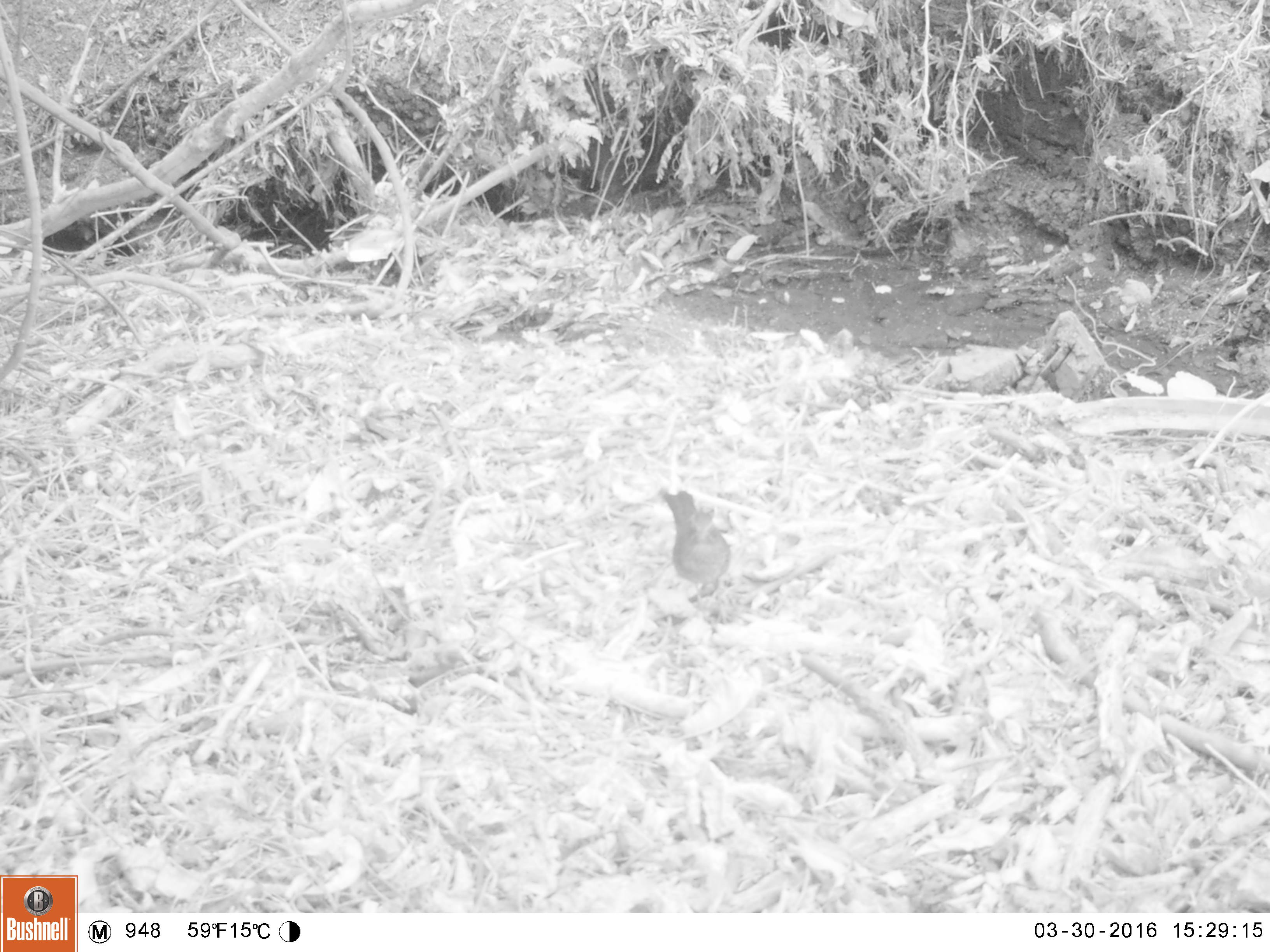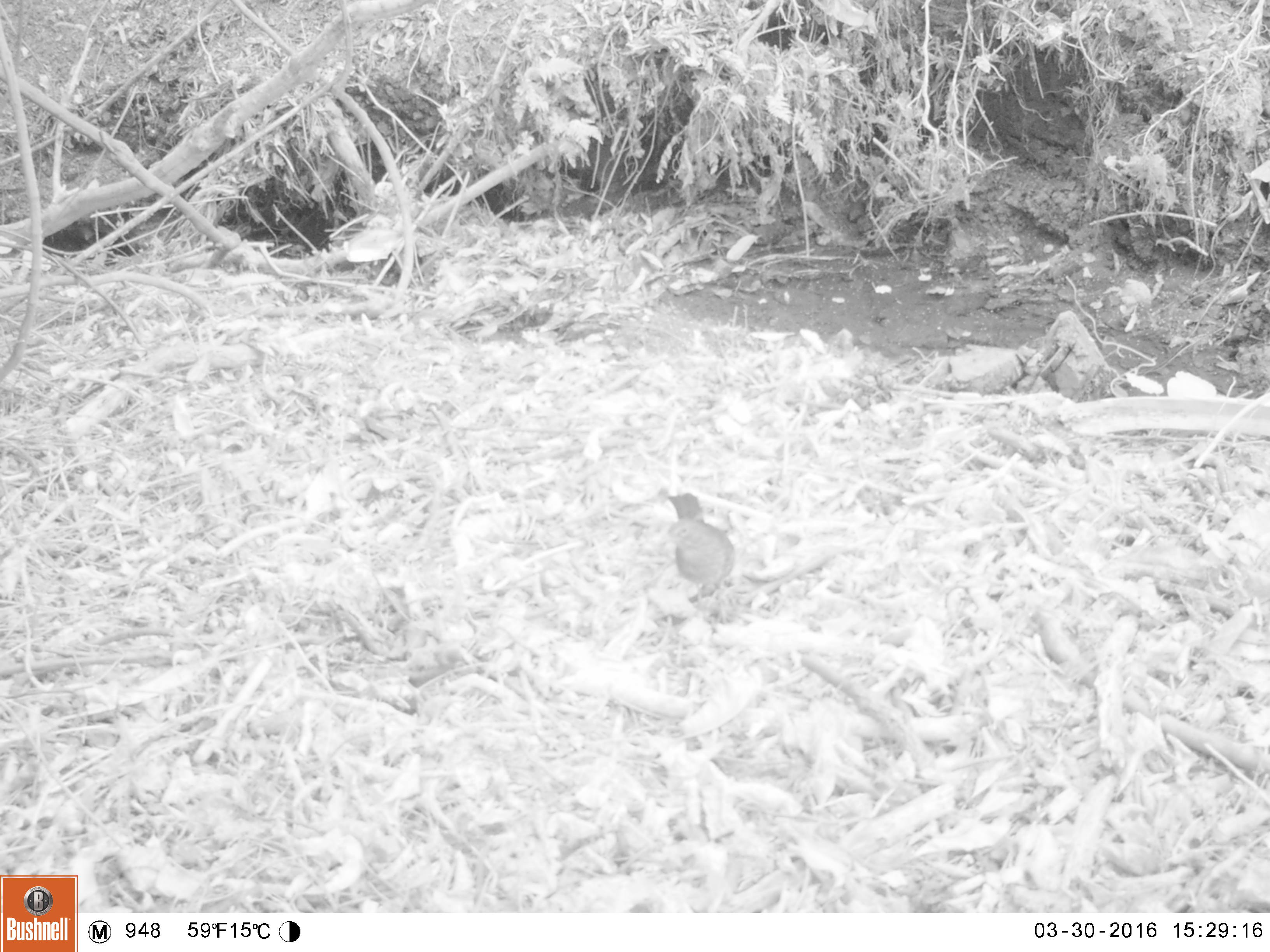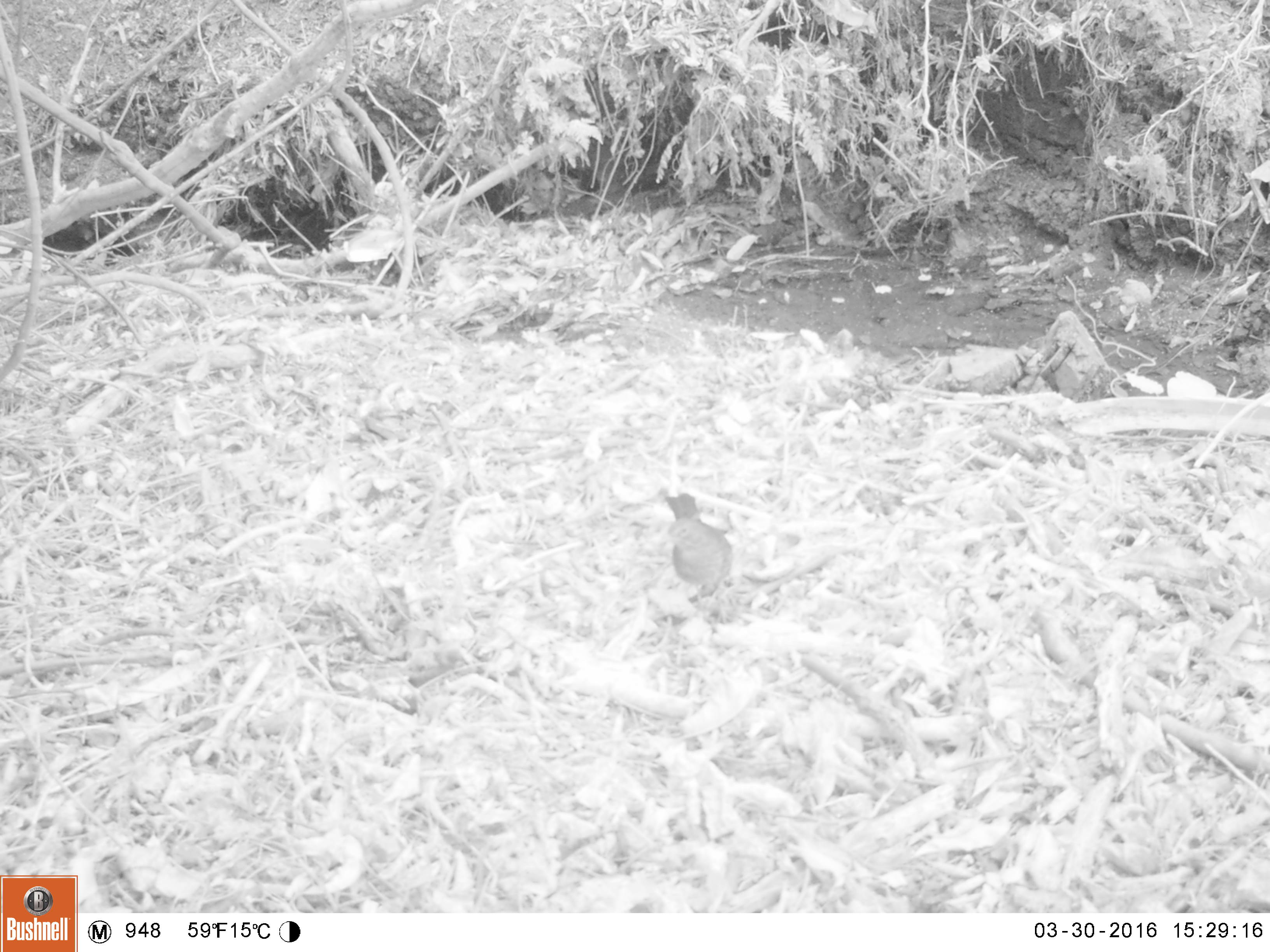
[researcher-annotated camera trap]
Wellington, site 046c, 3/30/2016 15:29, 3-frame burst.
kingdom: Animalia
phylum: Chordata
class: Aves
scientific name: Aves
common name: bird